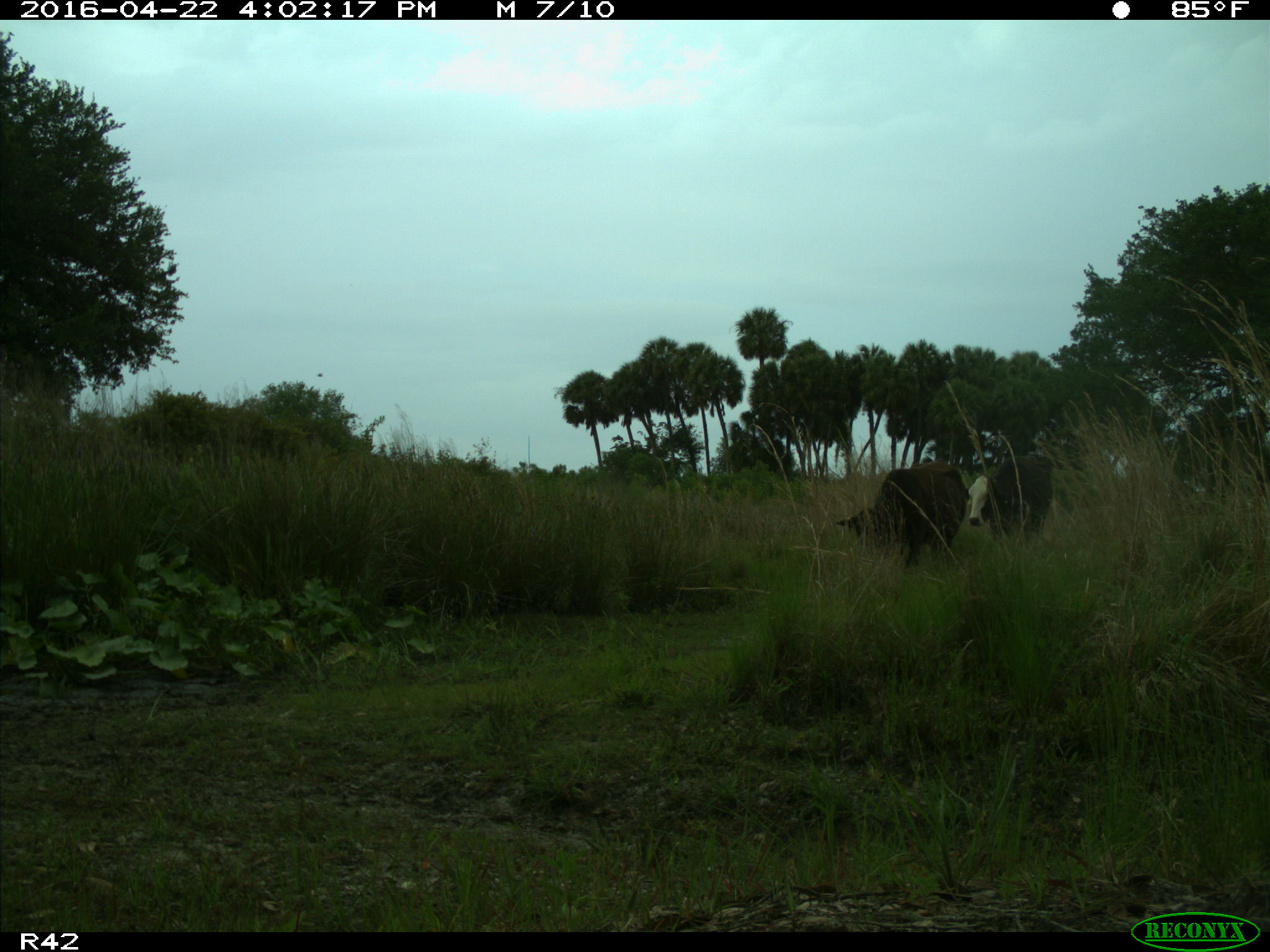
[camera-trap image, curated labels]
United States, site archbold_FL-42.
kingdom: Animalia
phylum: Chordata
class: Mammalia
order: Artiodactyla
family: Bovidae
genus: Bos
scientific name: Bos taurus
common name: domestic cow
Bos taurus (domestic cow).